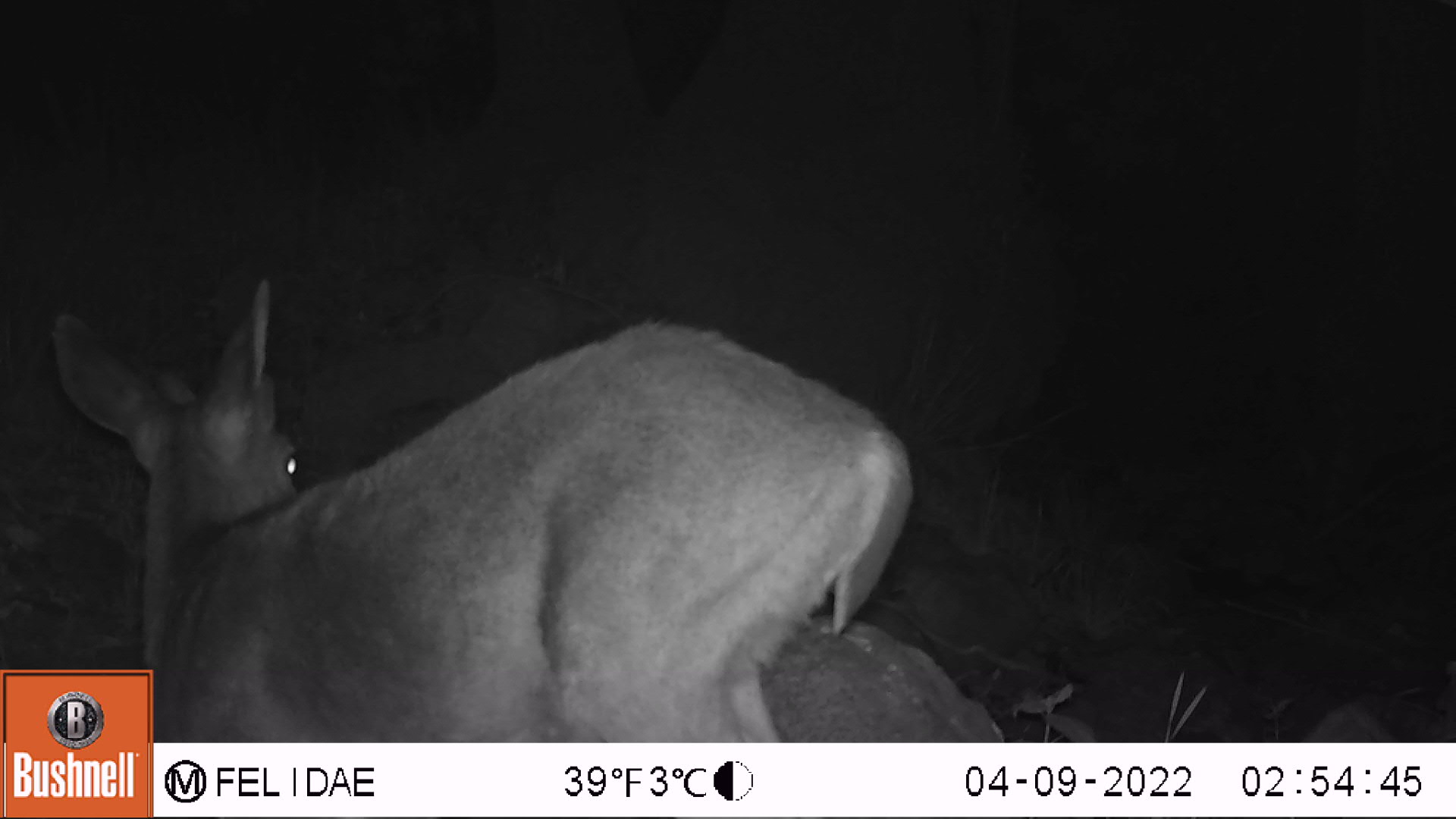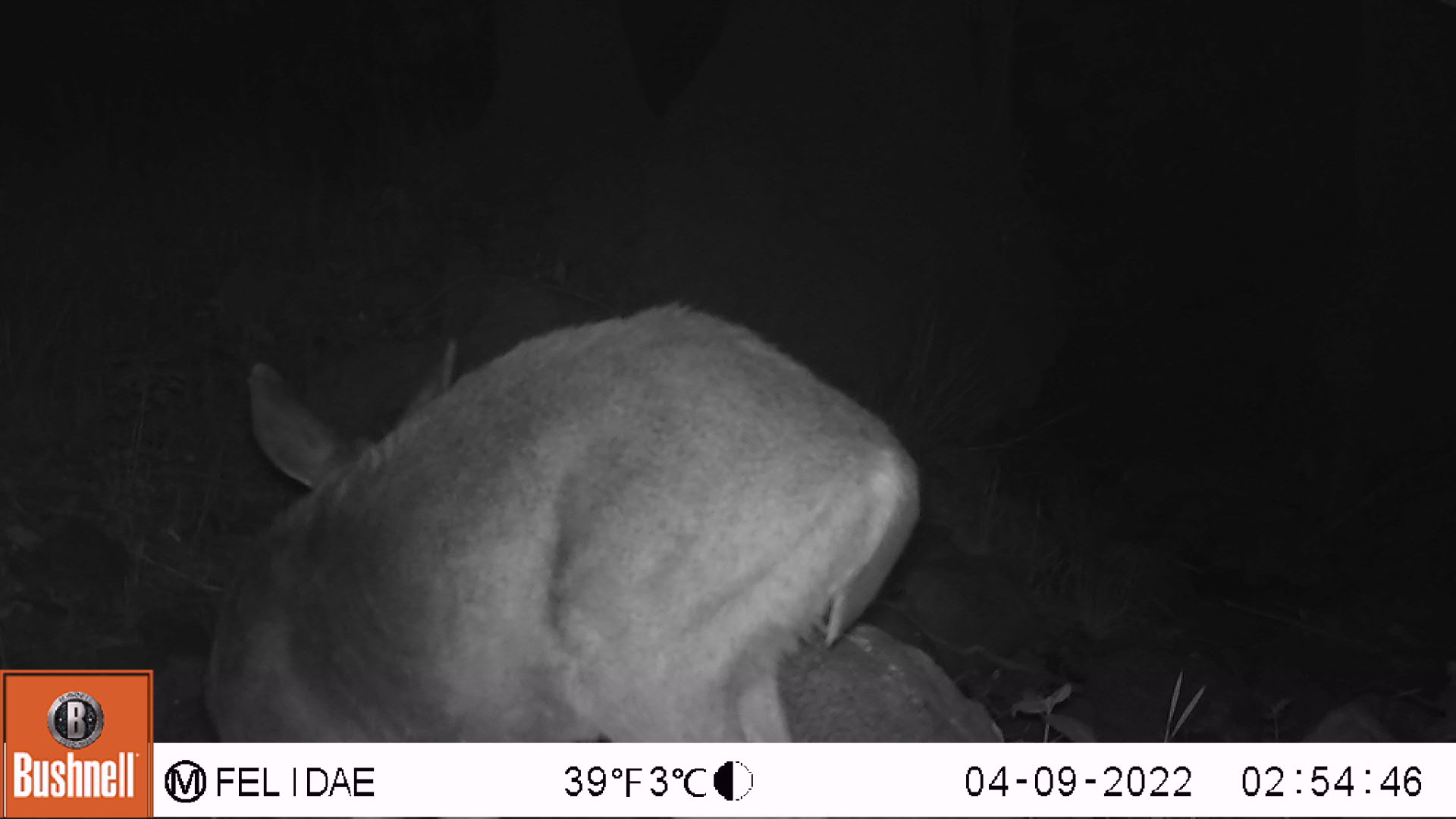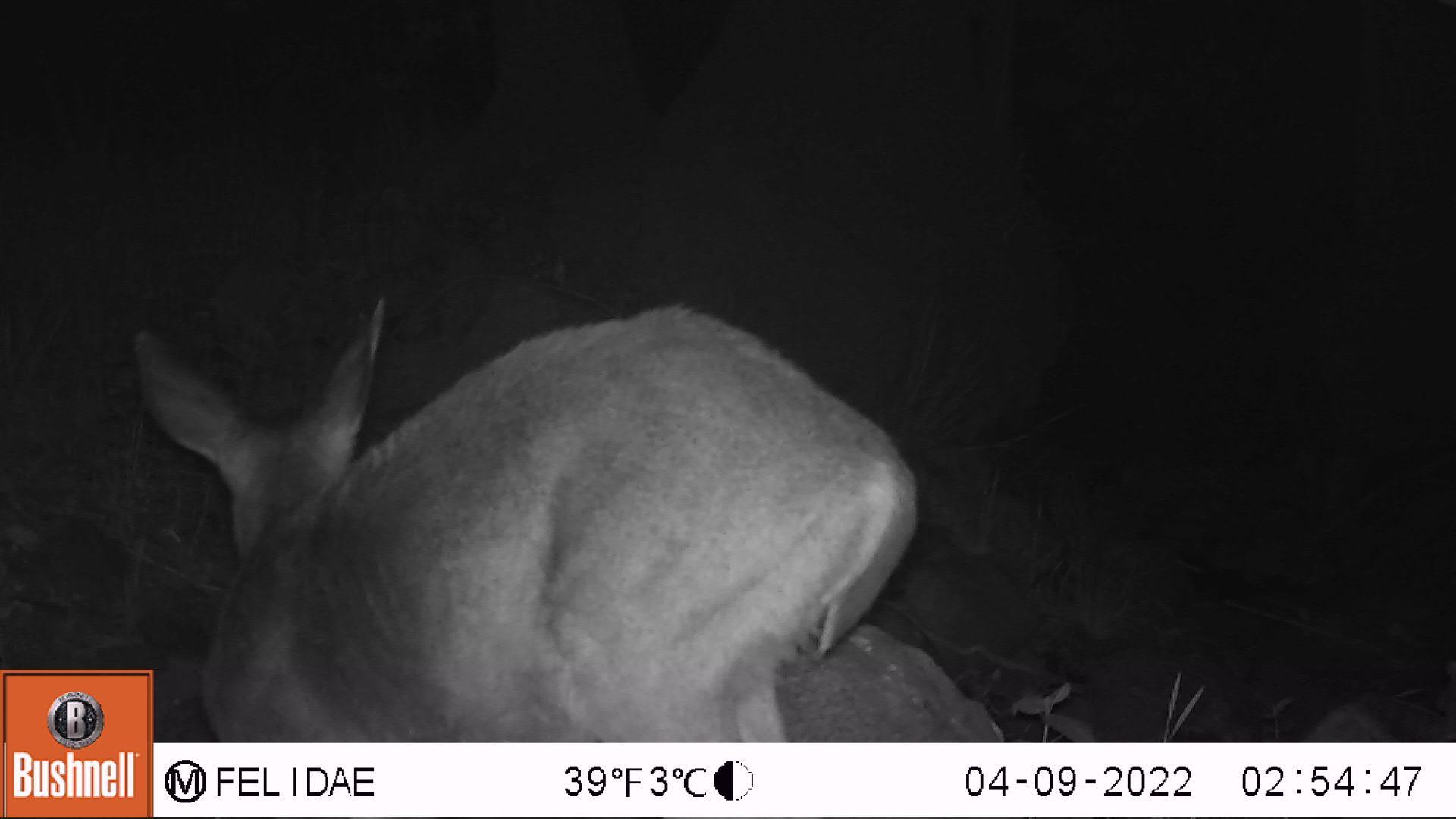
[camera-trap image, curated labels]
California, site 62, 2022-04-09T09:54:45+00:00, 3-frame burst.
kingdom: Animalia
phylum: Chordata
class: Mammalia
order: Artiodactyla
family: Cervidae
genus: Odocoileus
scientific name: Odocoileus hemionus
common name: mule deer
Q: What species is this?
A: Mule deer (Odocoileus hemionus).